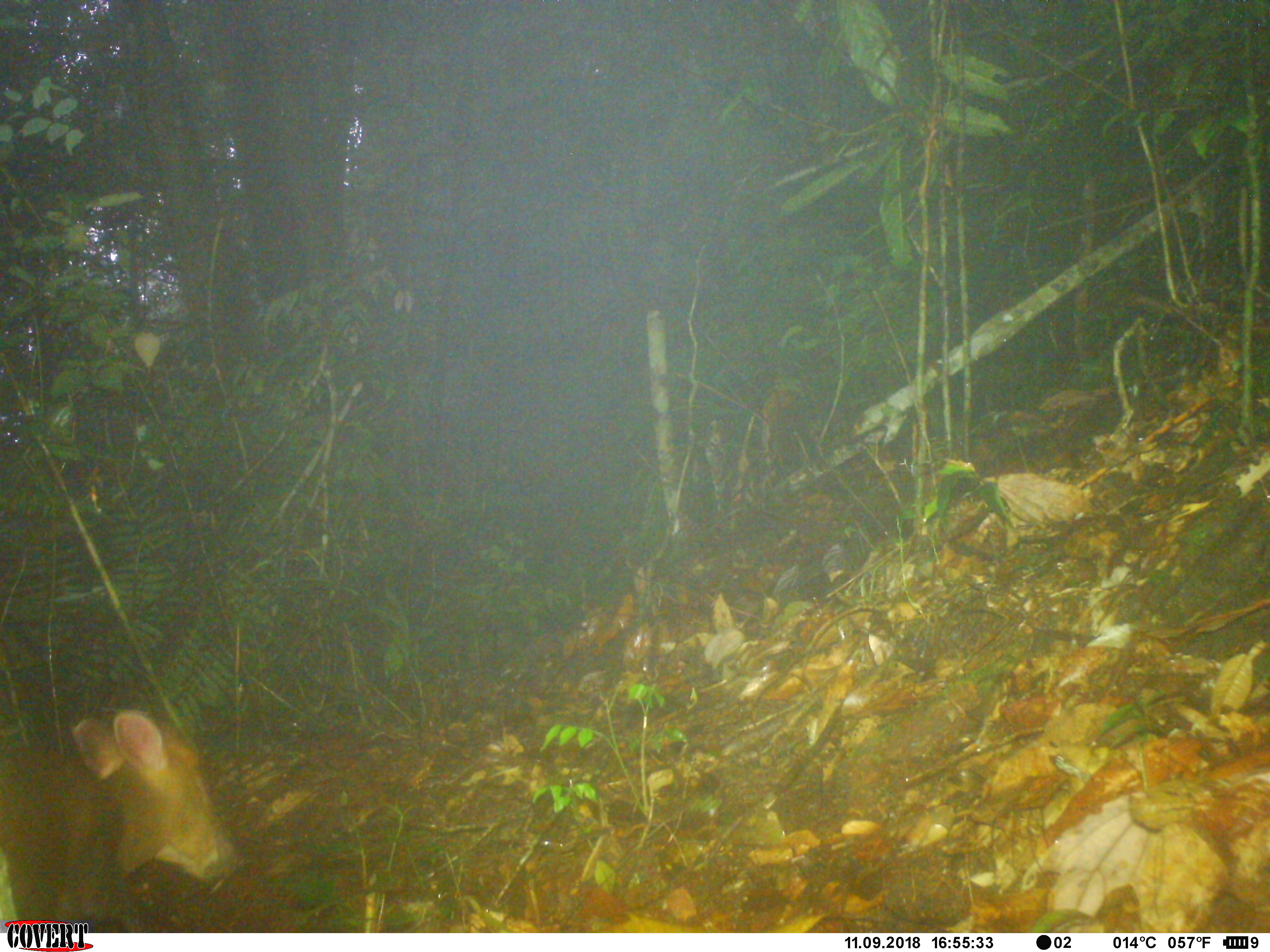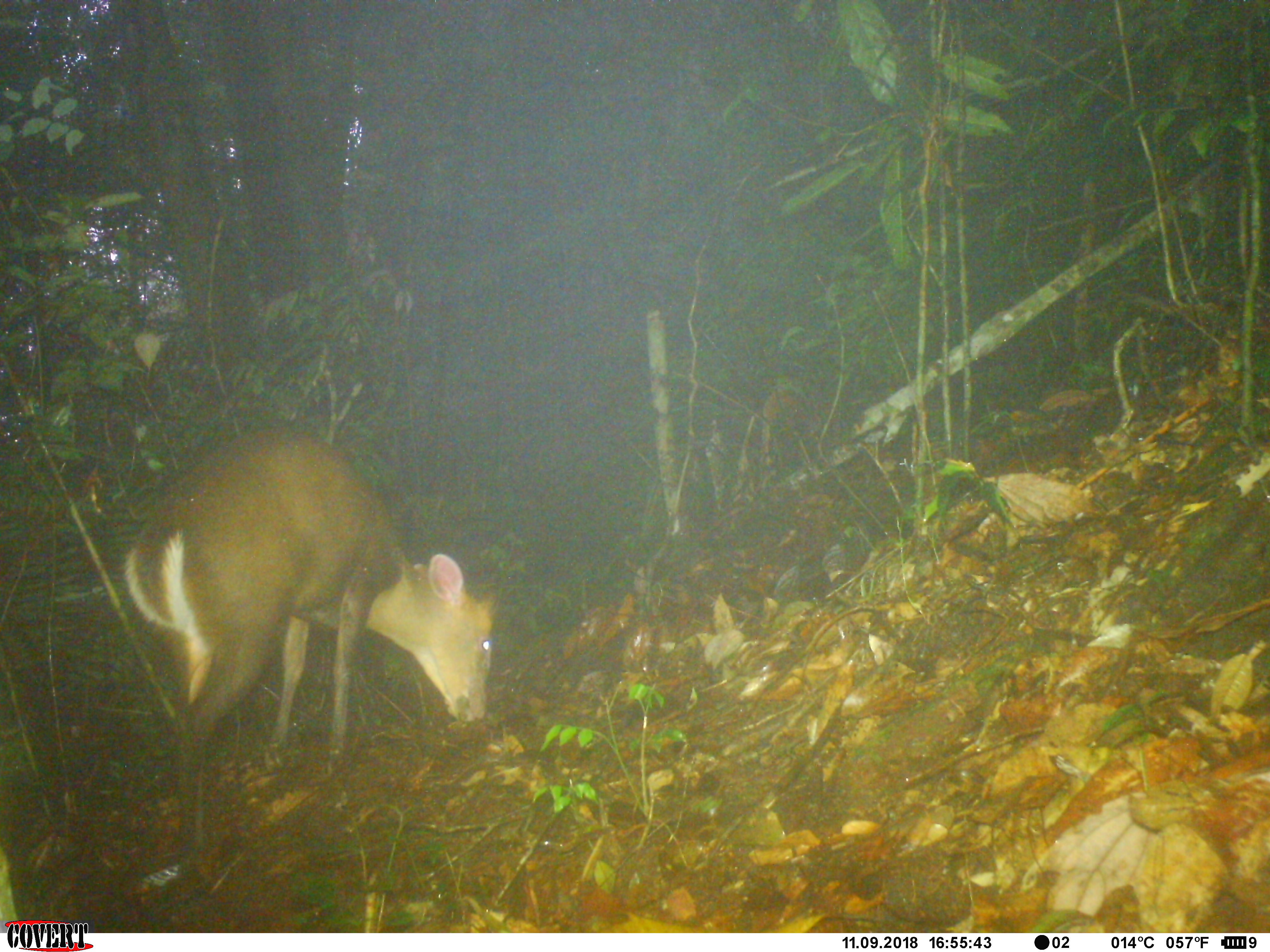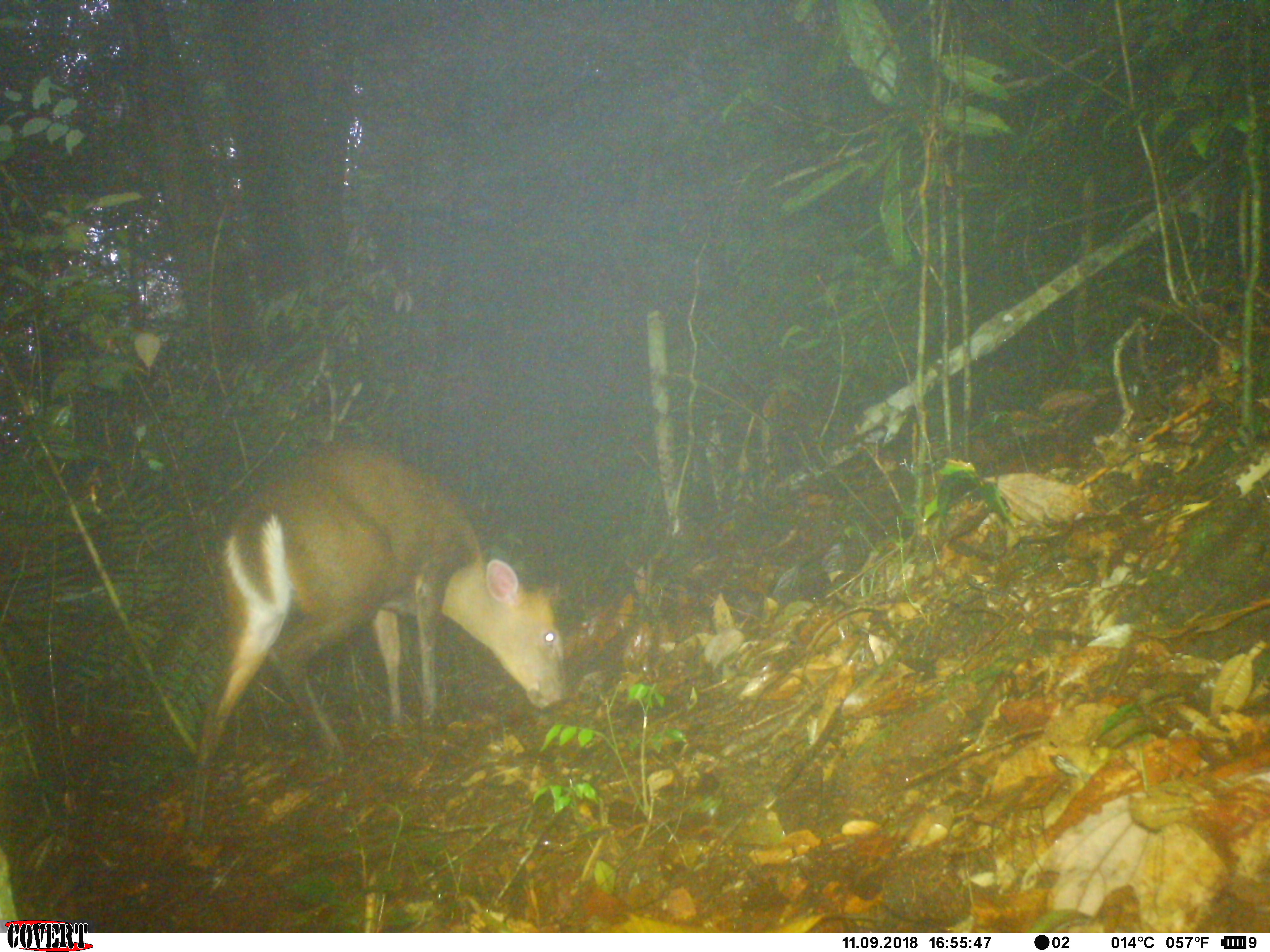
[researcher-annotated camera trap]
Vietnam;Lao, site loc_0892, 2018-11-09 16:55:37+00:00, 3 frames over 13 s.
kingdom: Animalia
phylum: Chordata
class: Mammalia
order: Artiodactyla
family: Cervidae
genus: Muntiacus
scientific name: Muntiacus rooseveltorum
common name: roosevelt's muntjac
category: roosevelts muntjac group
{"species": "roosevelts muntjac group (roosevelt's muntjac) (Muntiacus rooseveltorum)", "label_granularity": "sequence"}